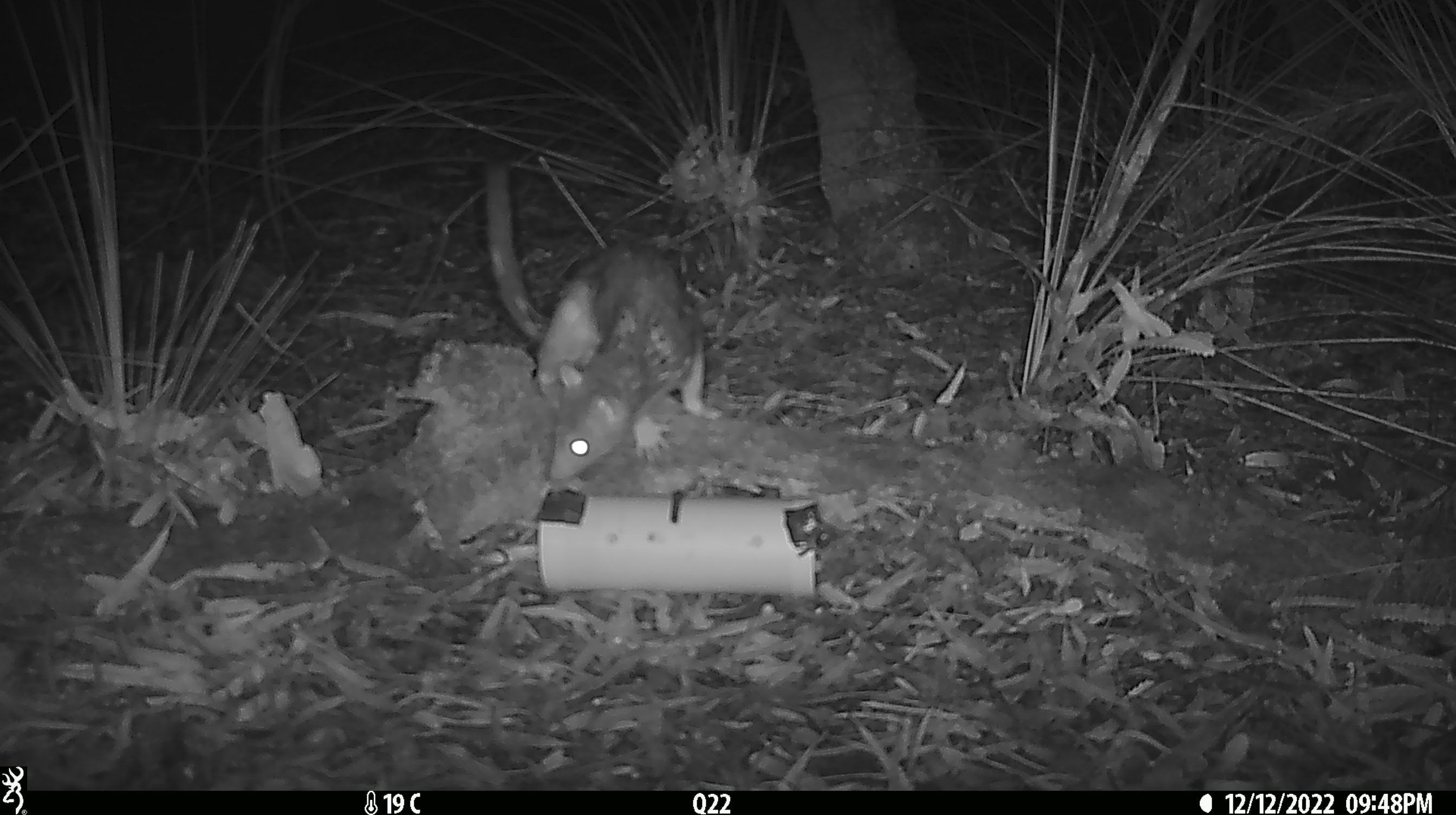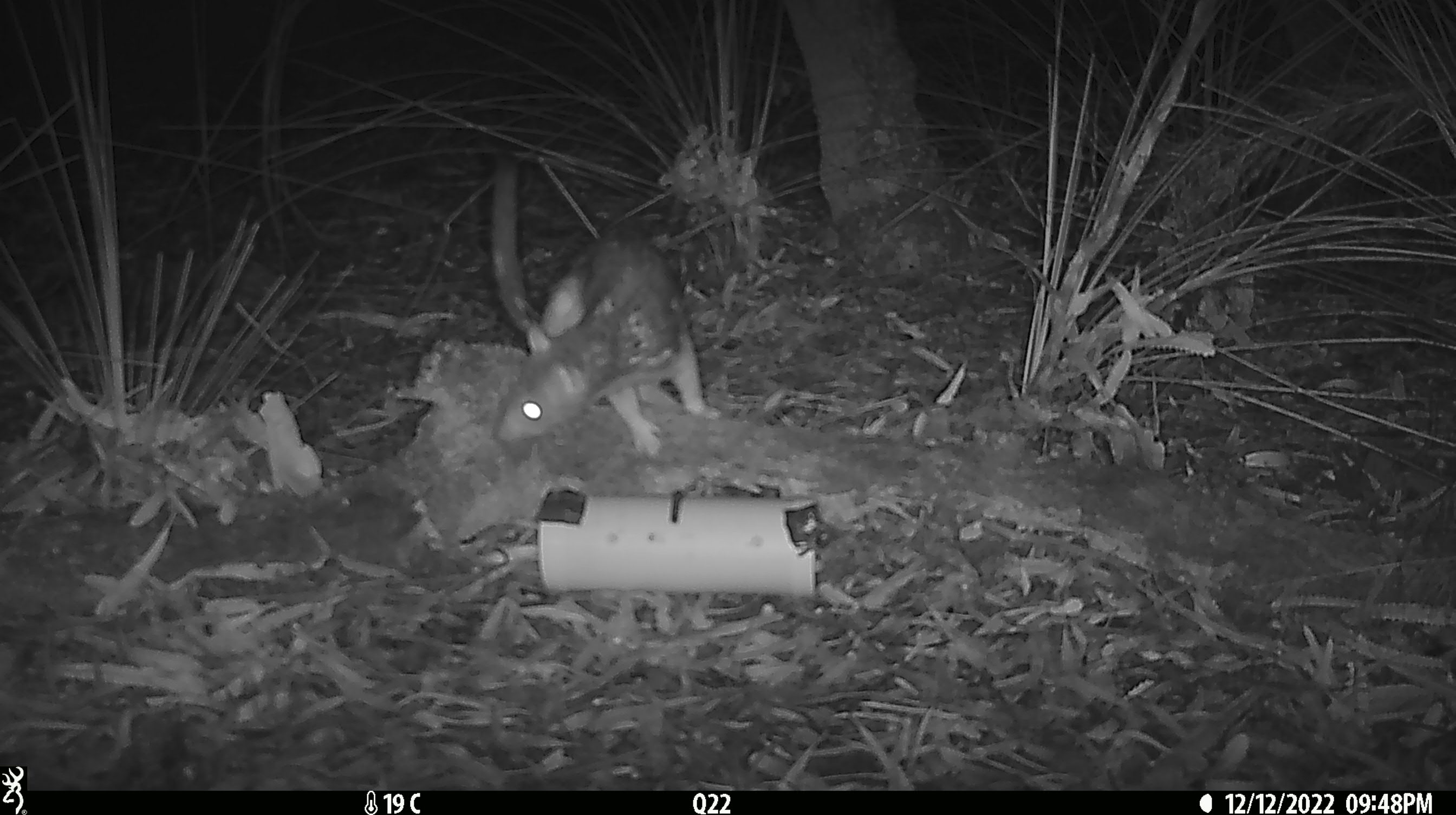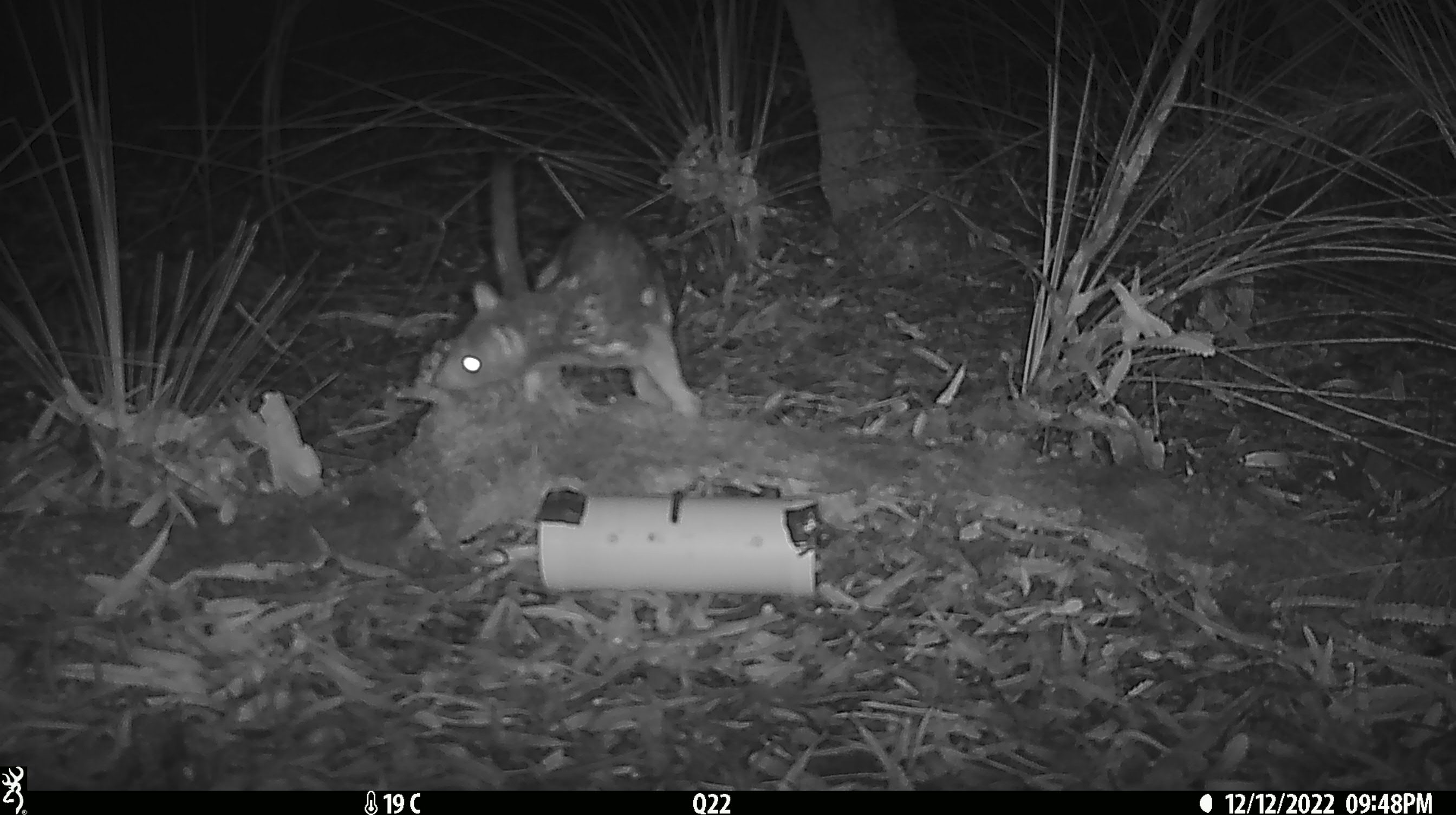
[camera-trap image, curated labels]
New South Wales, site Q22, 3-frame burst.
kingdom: Animalia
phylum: Chordata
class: Mammalia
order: Dasyuromorphia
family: Dasyuridae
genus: Dasyurus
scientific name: Dasyurus maculatus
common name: spotted-tailed quoll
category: quoll